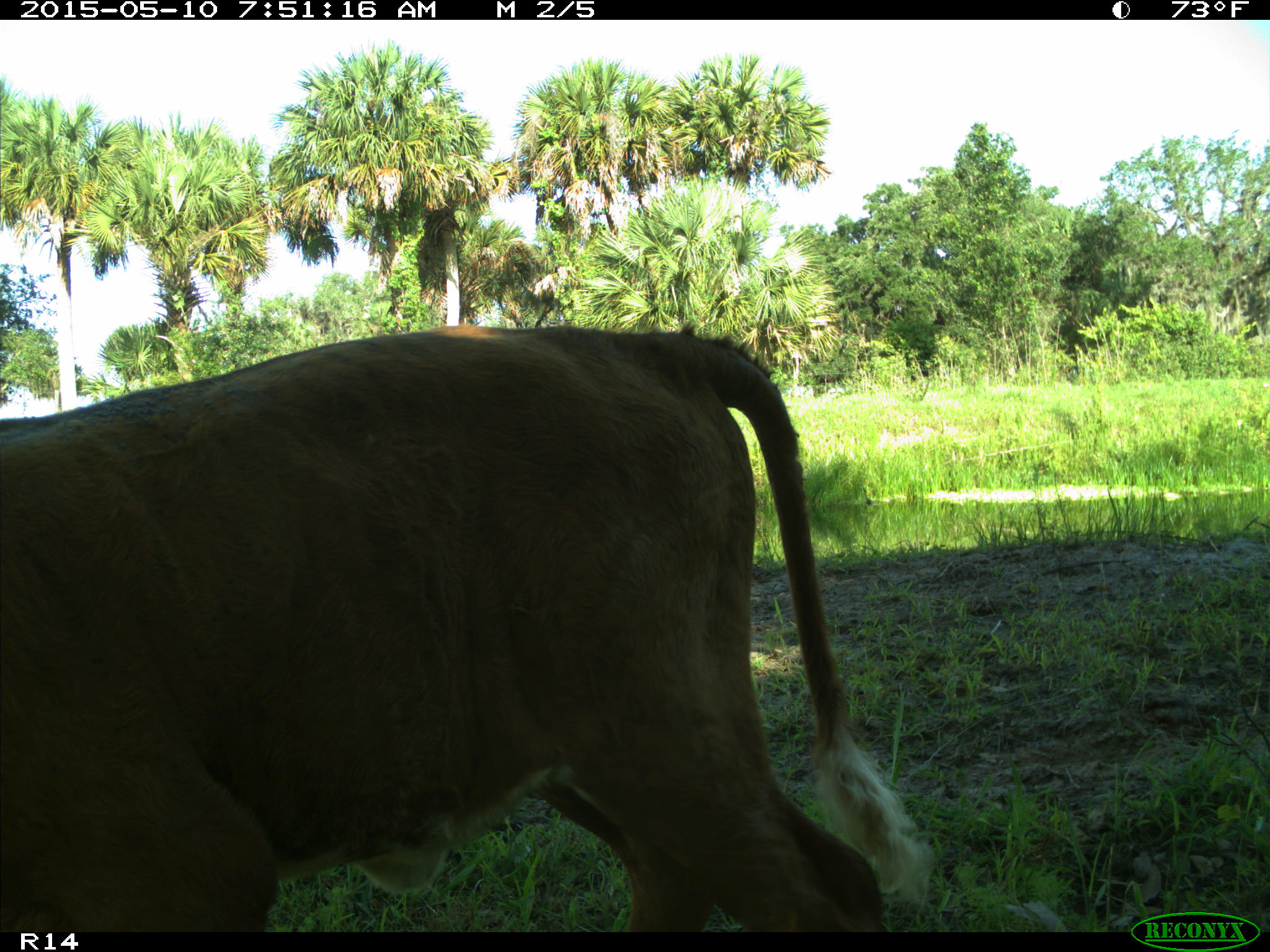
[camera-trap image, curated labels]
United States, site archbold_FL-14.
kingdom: Animalia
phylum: Chordata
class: Mammalia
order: Artiodactyla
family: Bovidae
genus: Bos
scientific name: Bos taurus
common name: domestic cow